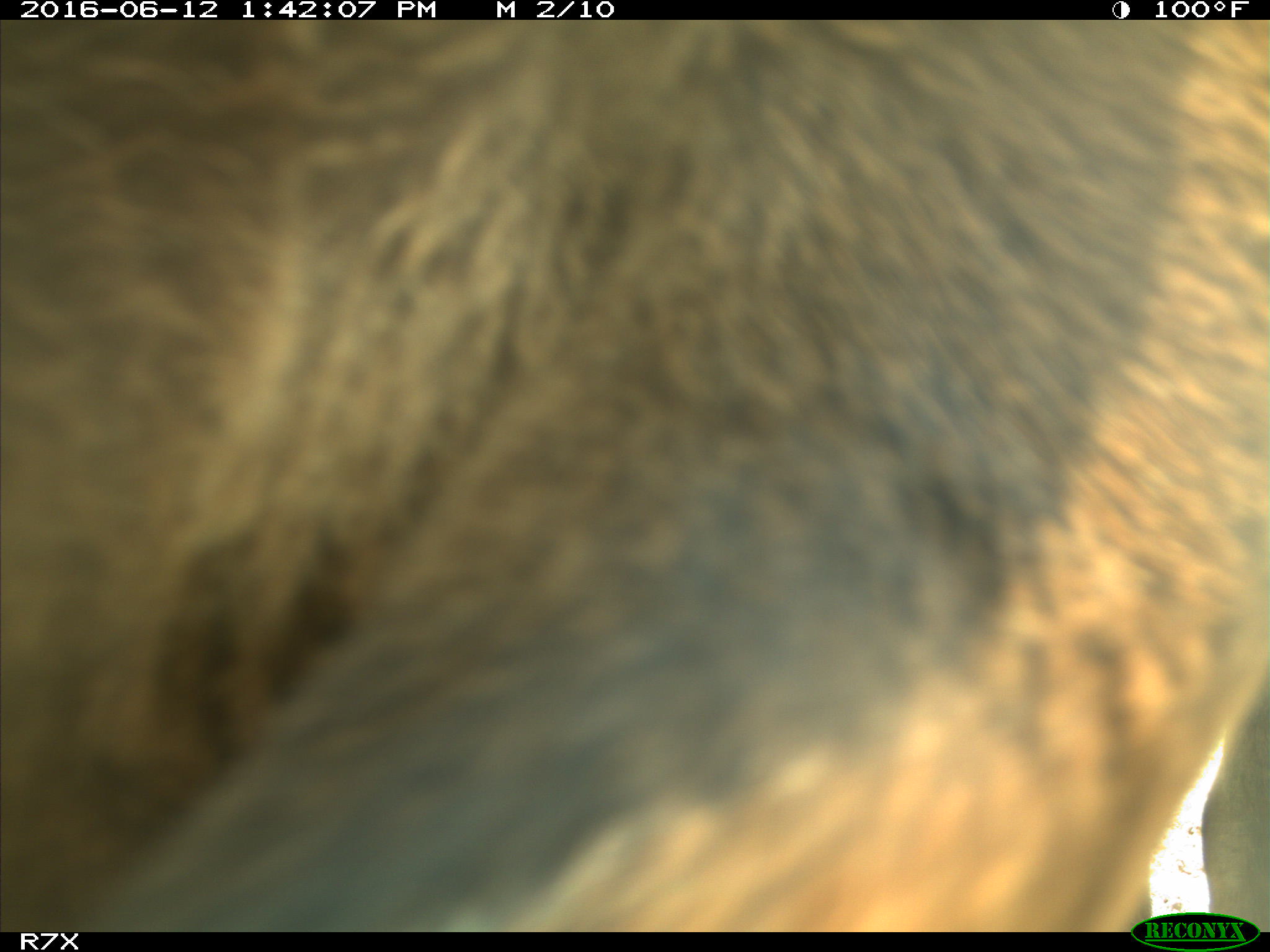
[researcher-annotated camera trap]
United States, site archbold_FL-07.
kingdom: Animalia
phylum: Chordata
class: Mammalia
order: Artiodactyla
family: Bovidae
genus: Bos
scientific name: Bos taurus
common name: domestic cow